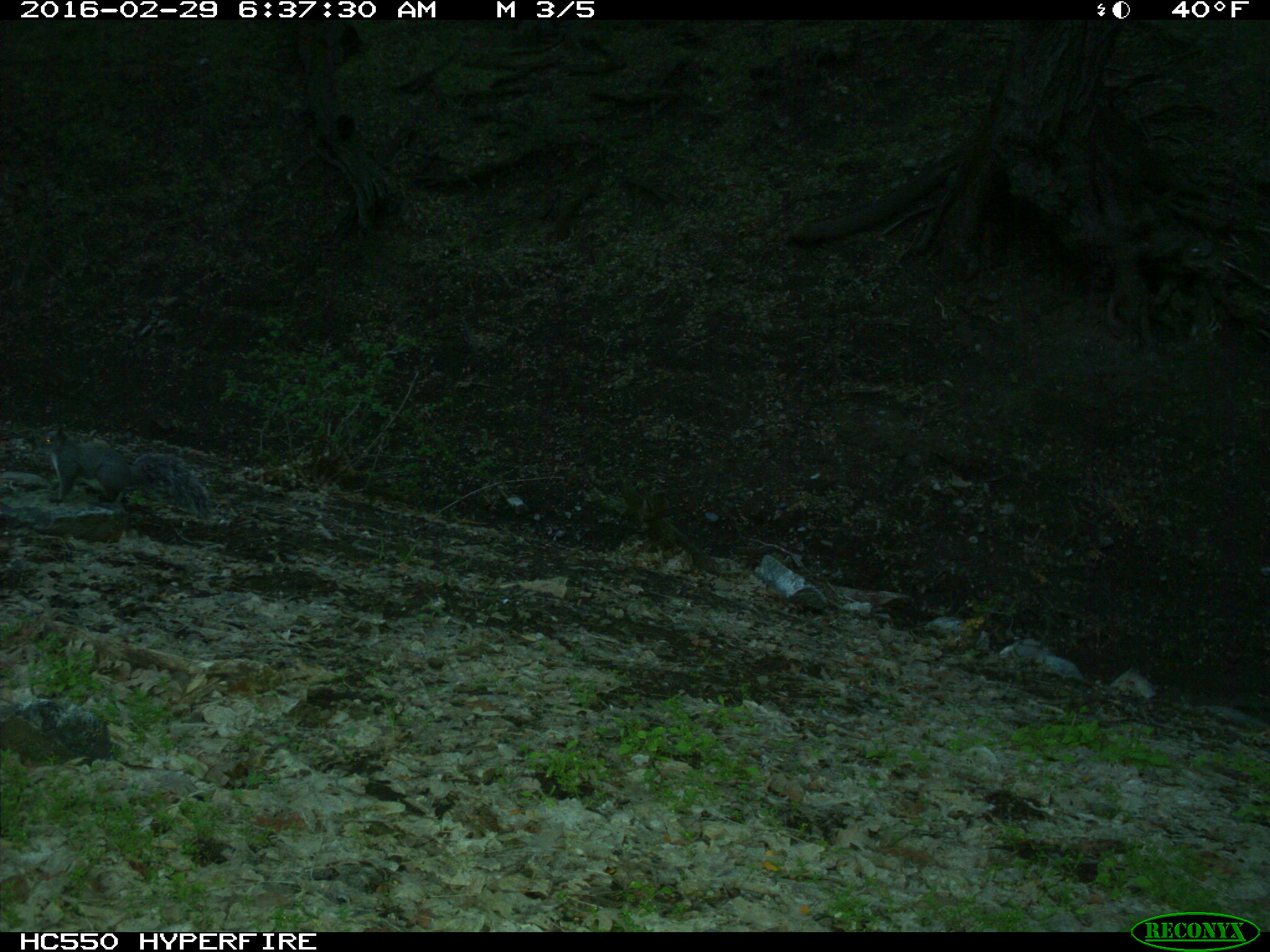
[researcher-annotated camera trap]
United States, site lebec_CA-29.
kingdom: Animalia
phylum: Chordata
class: Mammalia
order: Rodentia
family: Sciuridae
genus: Sciurus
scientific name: Sciurus carolinensis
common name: eastern gray squirrel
Sciurus carolinensis (eastern gray squirrel).